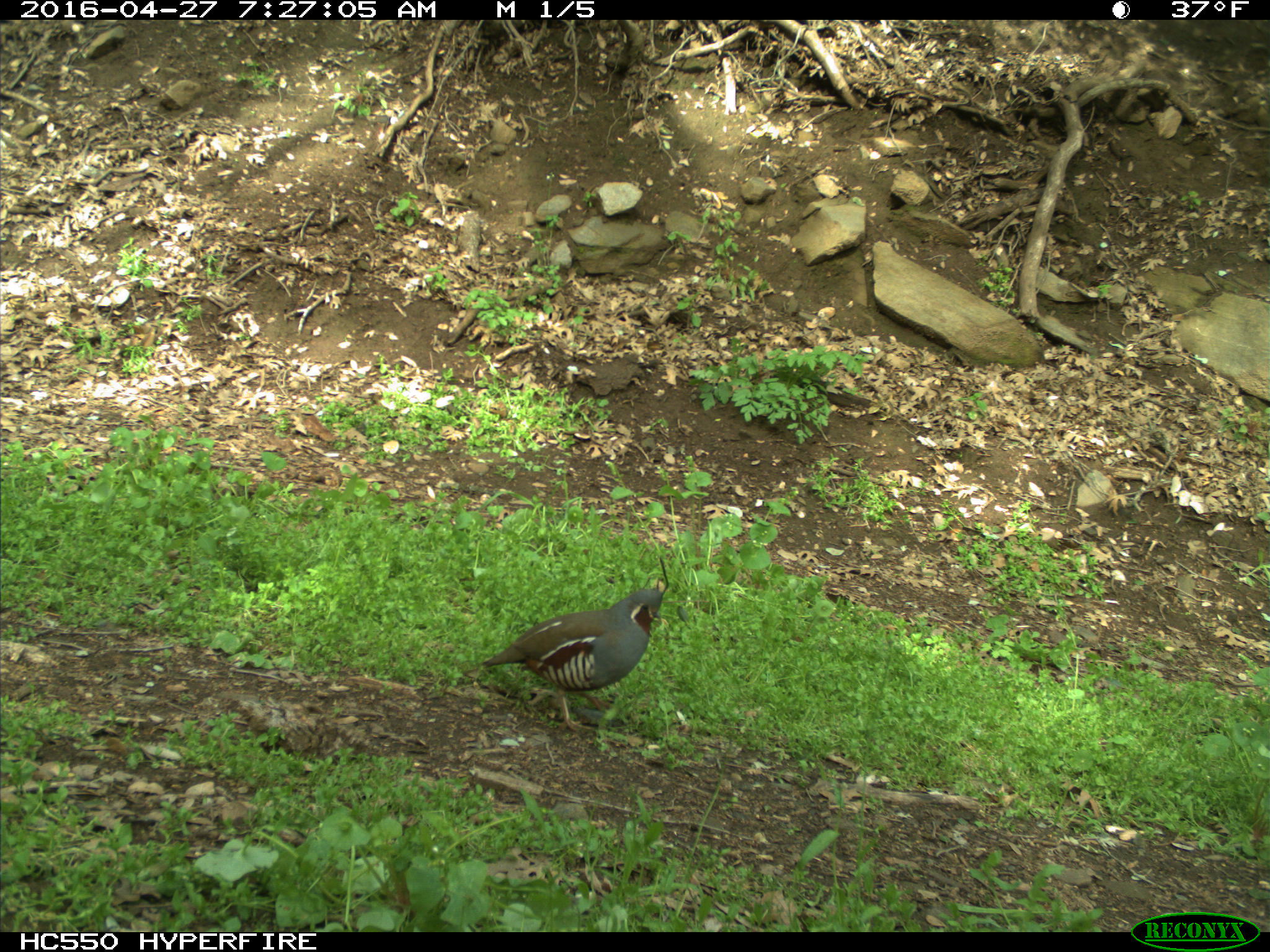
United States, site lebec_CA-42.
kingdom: Animalia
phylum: Chordata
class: Aves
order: Galliformes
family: Odontophoridae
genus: Callipepla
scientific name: Callipepla californica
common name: california quail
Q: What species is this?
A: Callipepla californica (california quail).